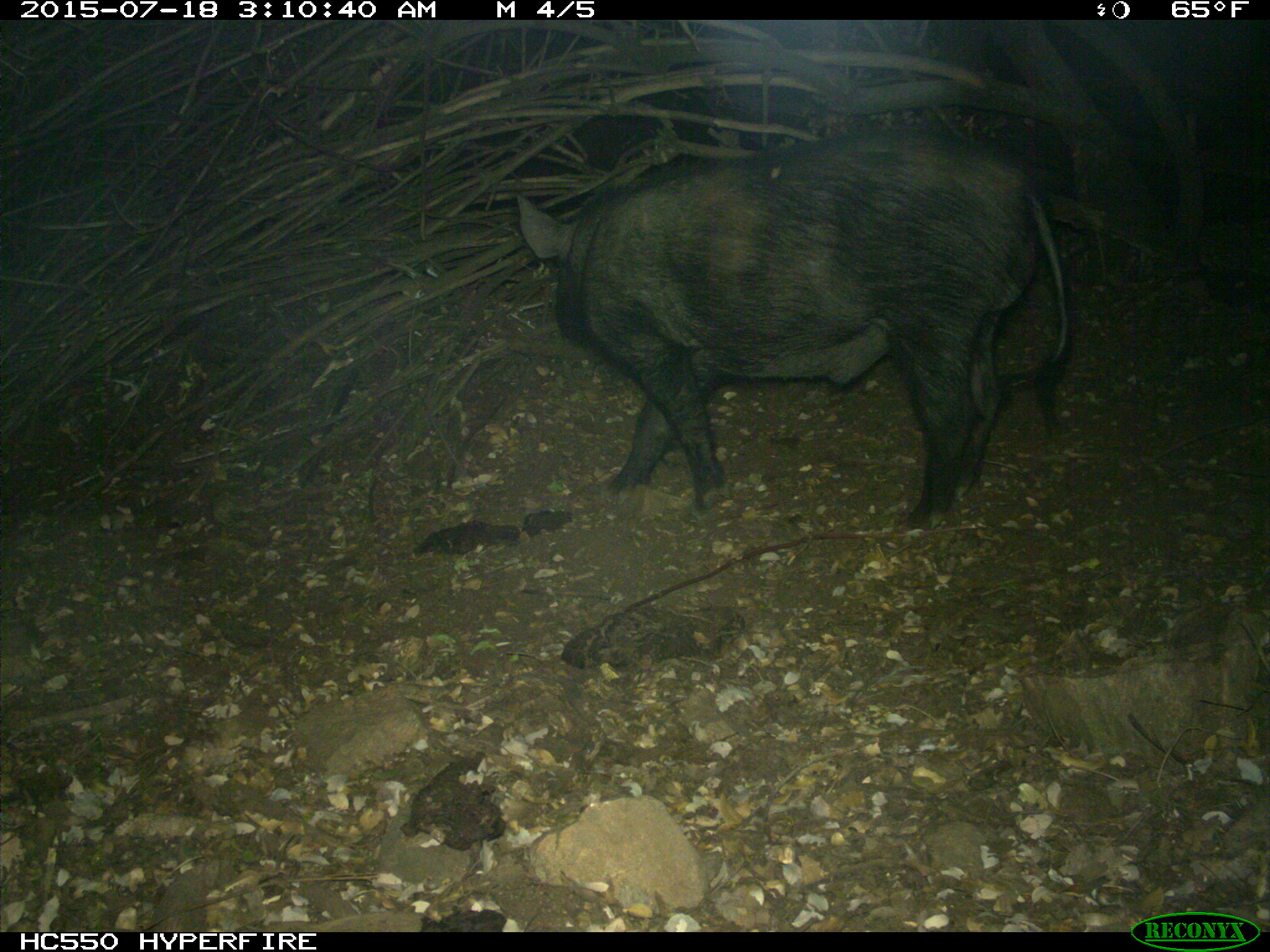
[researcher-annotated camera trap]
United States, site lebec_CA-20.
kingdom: Animalia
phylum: Chordata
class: Mammalia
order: Artiodactyla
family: Suidae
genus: Sus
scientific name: Sus scrofa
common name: wild boar